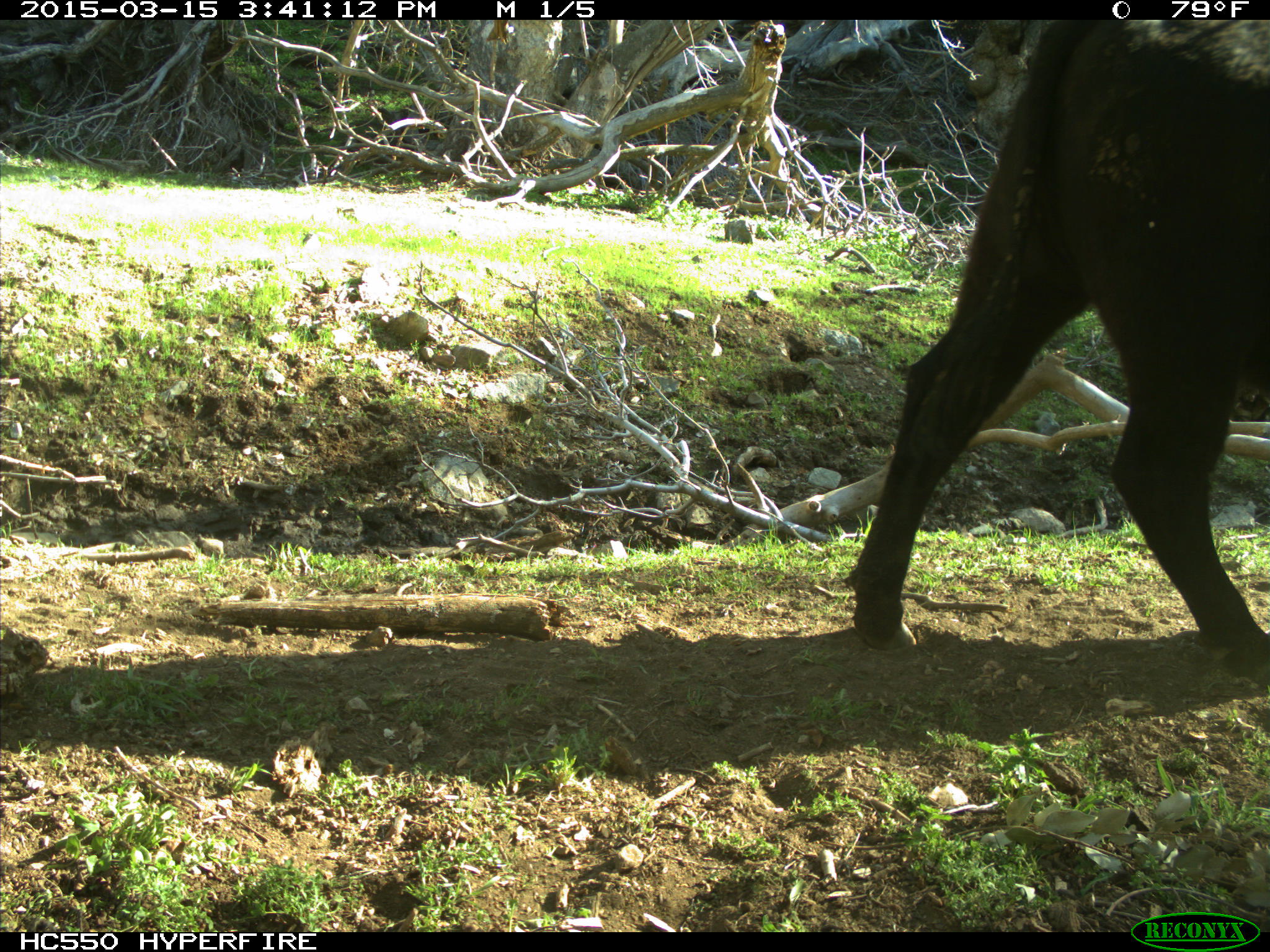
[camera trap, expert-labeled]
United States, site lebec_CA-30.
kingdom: Animalia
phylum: Chordata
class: Mammalia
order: Artiodactyla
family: Bovidae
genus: Bos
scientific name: Bos taurus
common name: domestic cow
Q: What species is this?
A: Bos taurus (domestic cow).